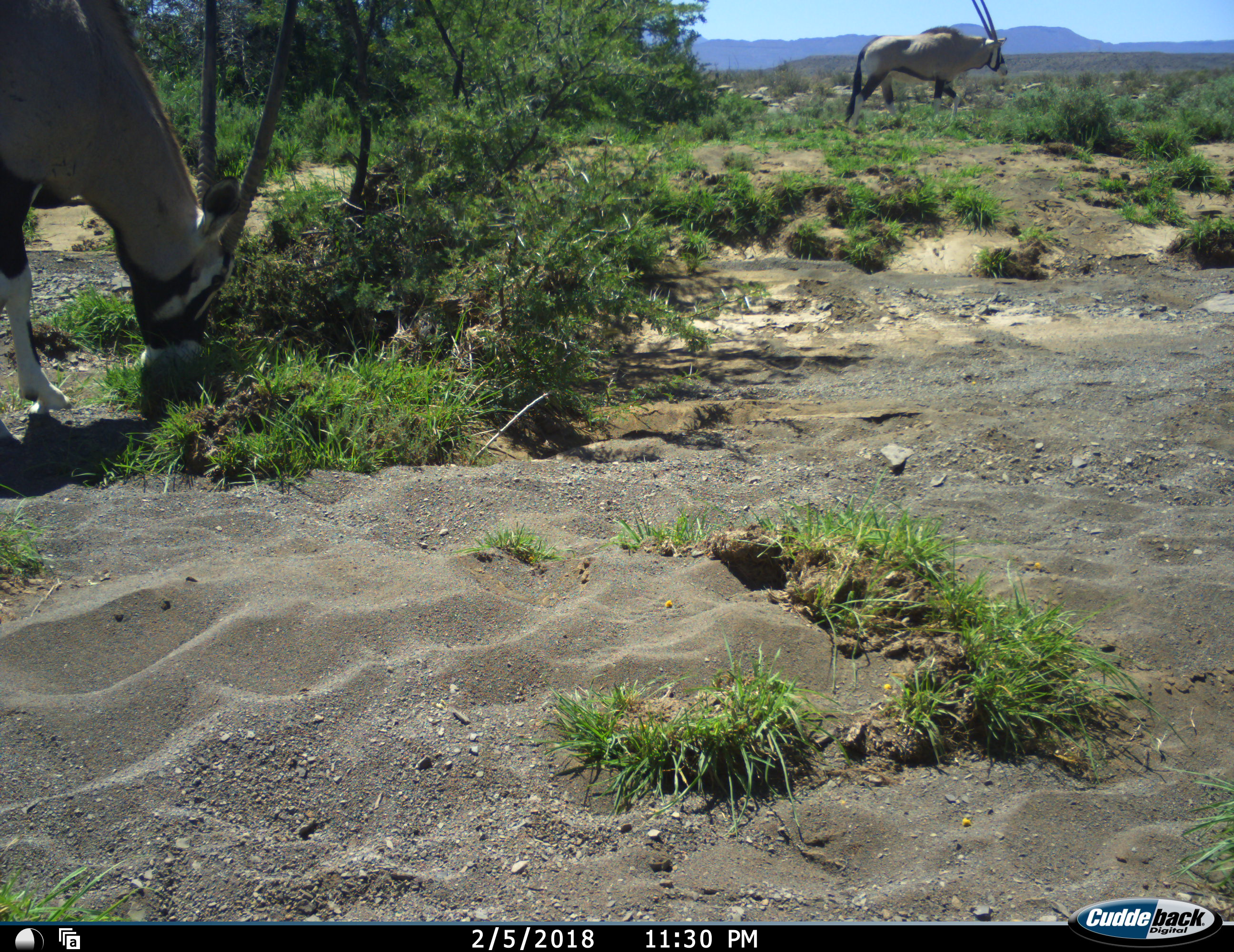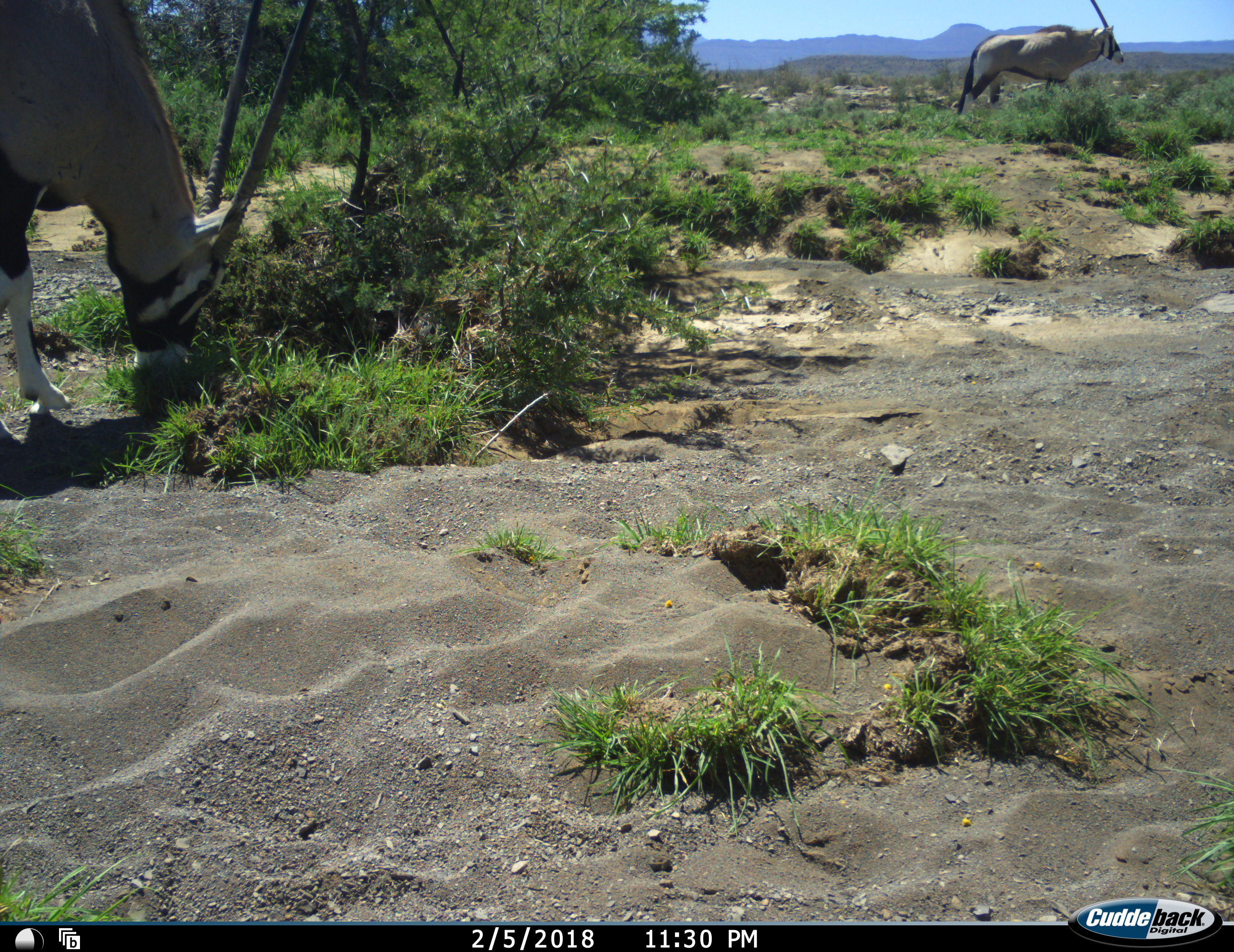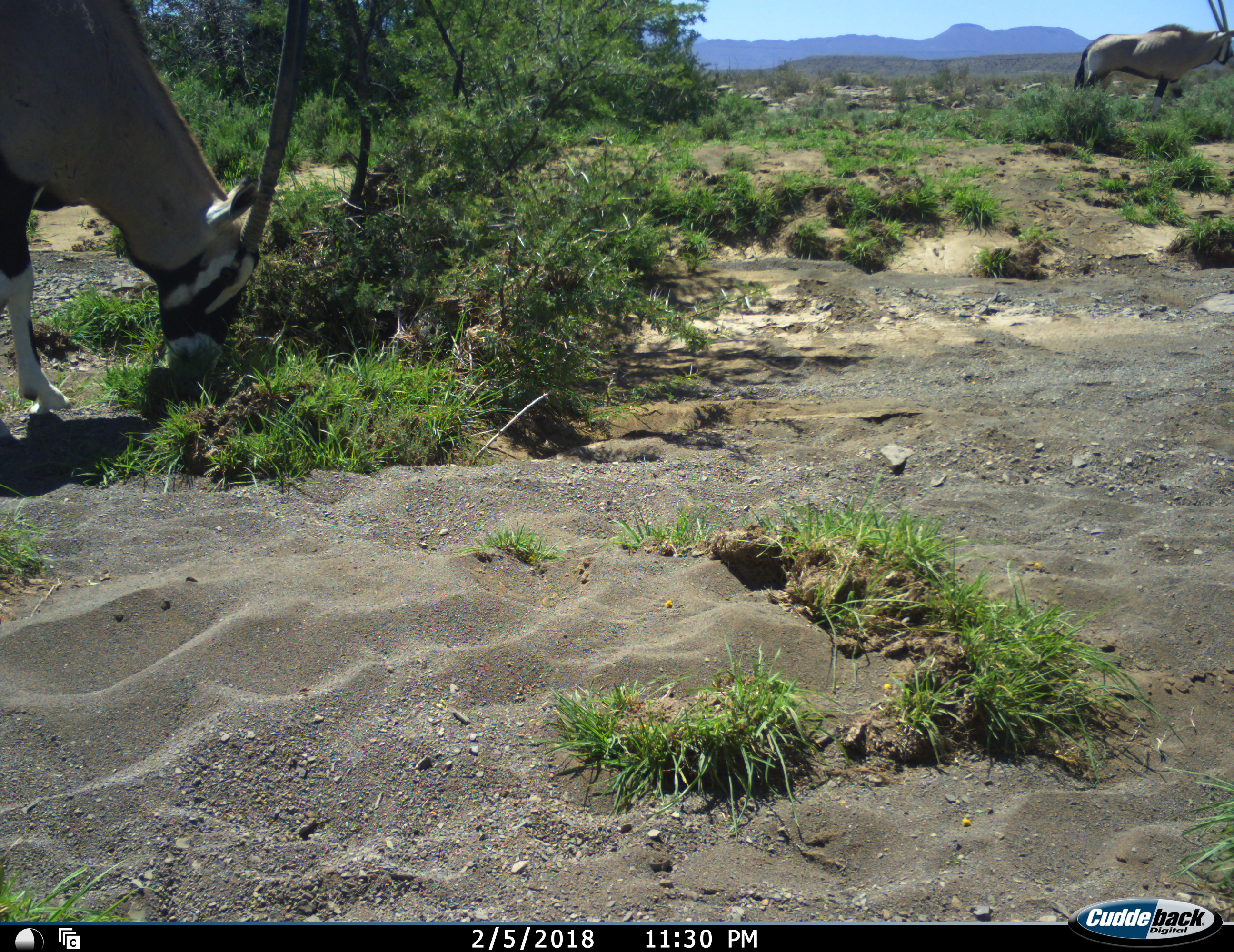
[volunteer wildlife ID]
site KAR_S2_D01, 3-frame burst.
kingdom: Animalia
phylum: Chordata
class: Mammalia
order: Artiodactyla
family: Bovidae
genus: Oryx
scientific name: Oryx gazella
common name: gemsbok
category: oryx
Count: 2.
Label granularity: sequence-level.